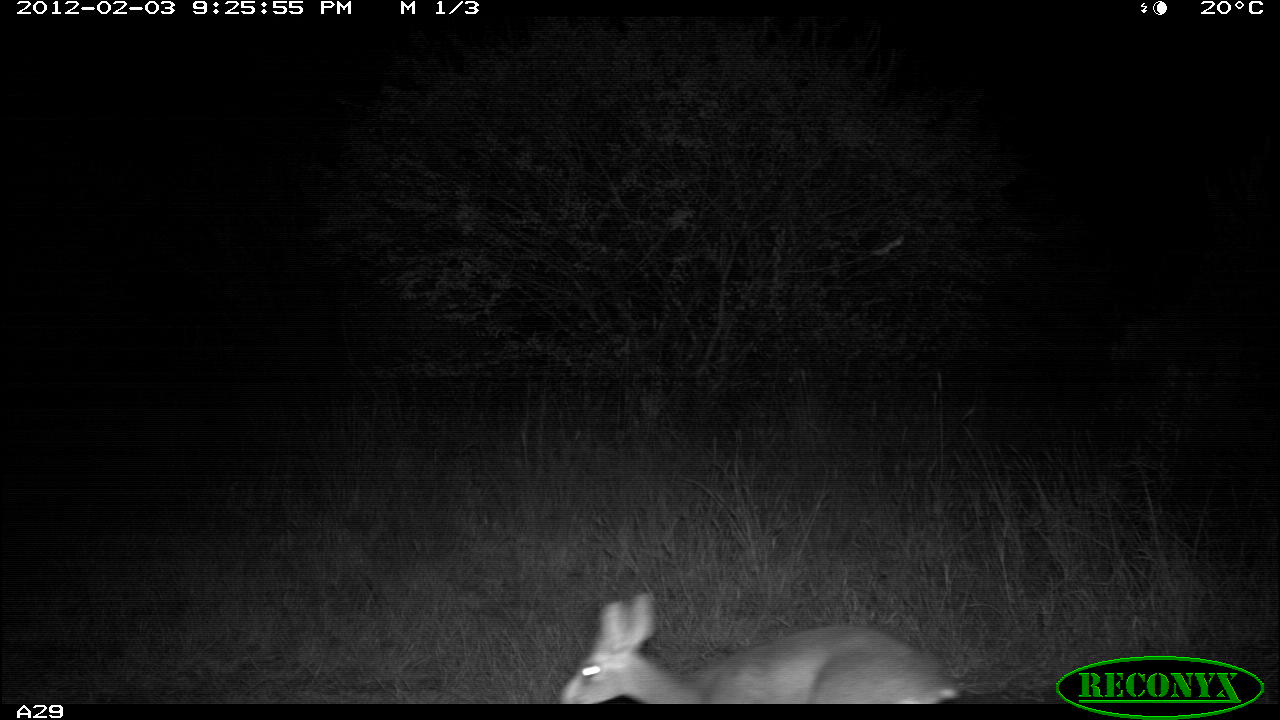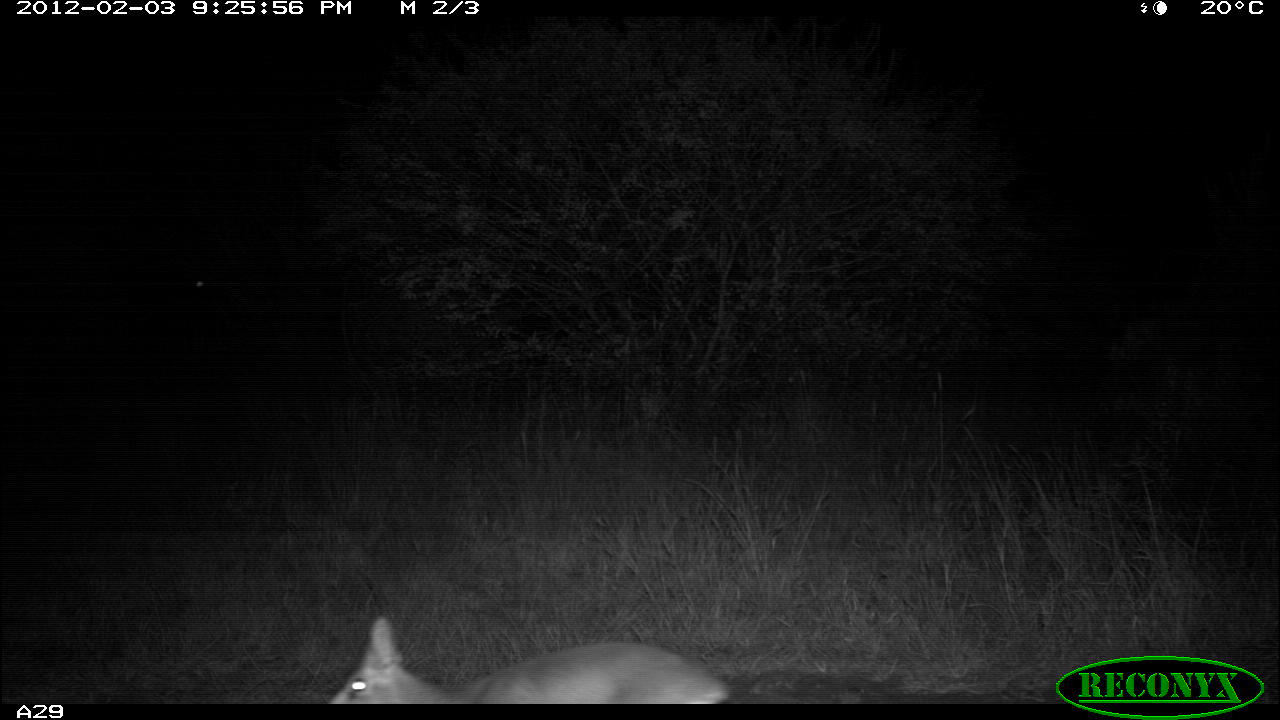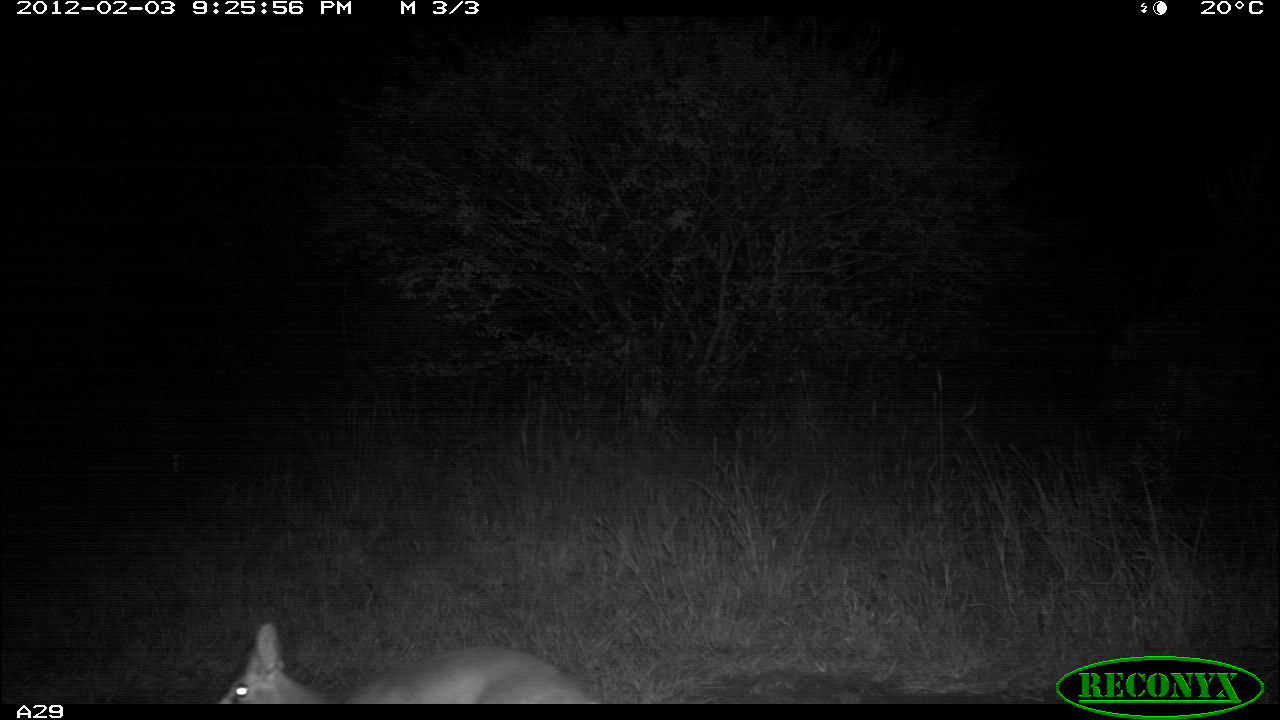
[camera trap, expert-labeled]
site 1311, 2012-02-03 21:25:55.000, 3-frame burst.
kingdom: Animalia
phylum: Chordata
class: Mammalia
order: Artiodactyla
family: Bovidae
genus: Madoqua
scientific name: Madoqua guentheri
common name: günther's dik-dik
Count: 1.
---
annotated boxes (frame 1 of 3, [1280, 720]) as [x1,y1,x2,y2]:
madoqua guentheri: [557,589,970,704]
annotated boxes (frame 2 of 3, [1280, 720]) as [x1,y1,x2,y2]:
madoqua guentheri: [327,617,731,704]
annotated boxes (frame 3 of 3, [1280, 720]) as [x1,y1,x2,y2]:
madoqua guentheri: [215,620,593,704]